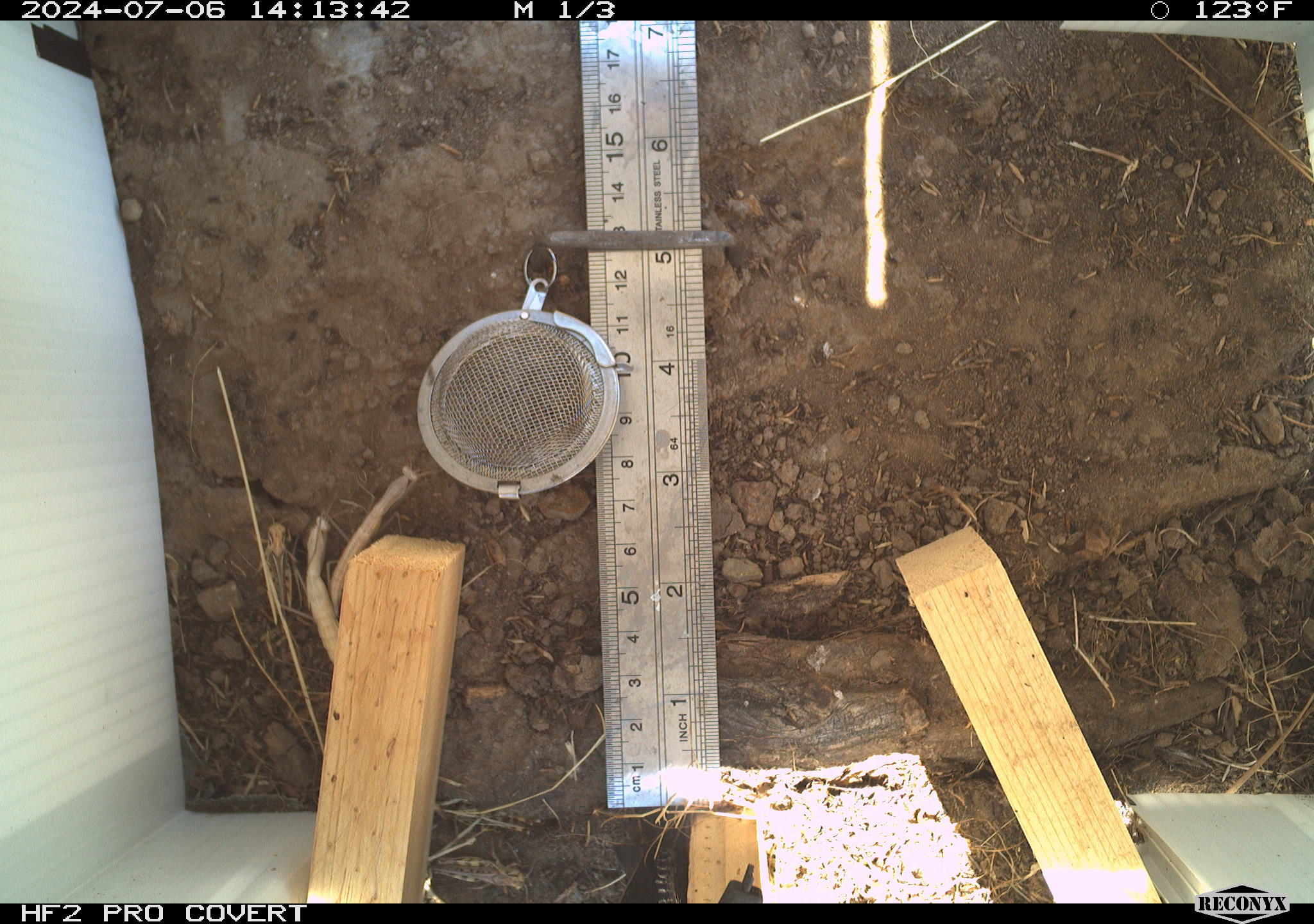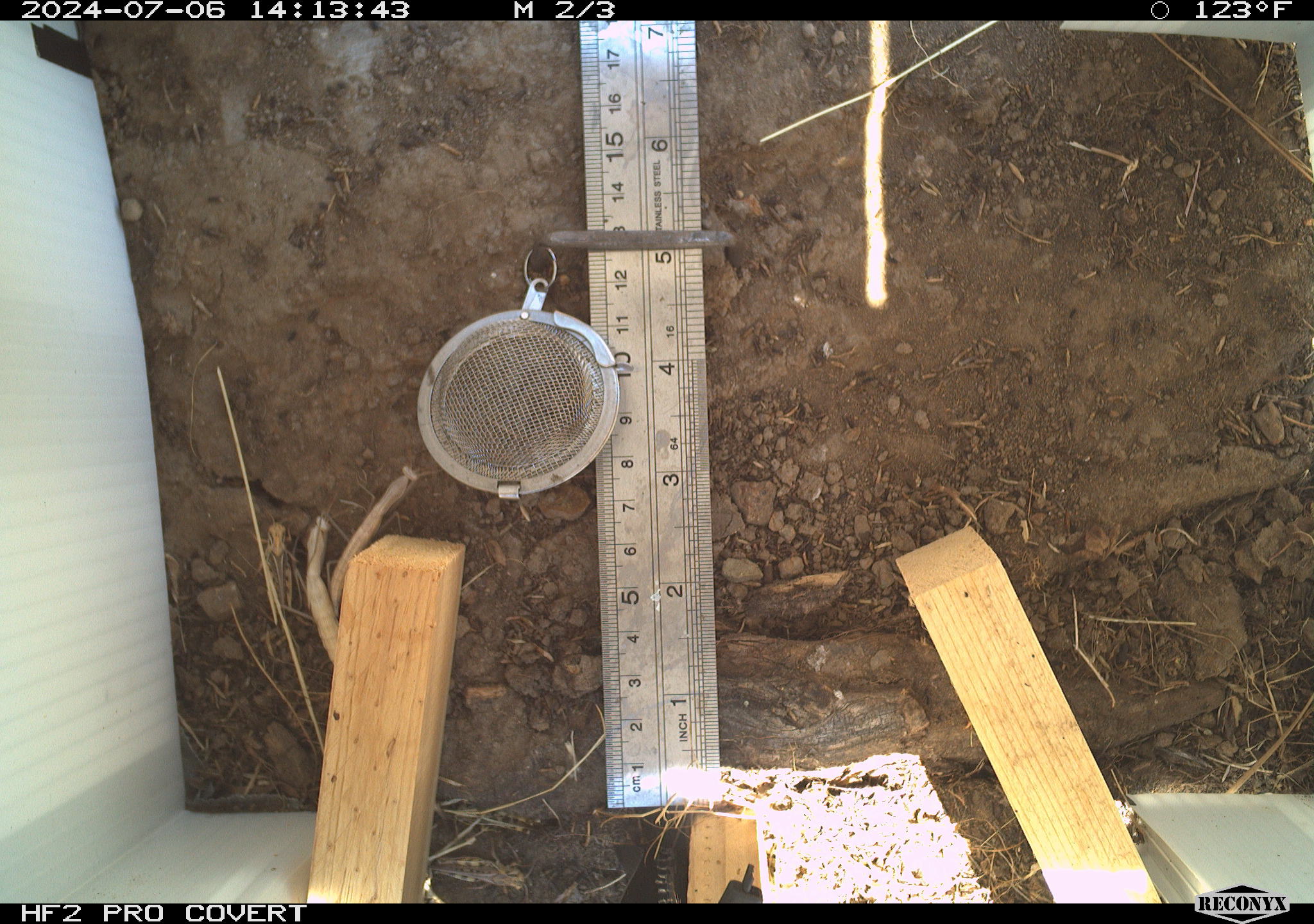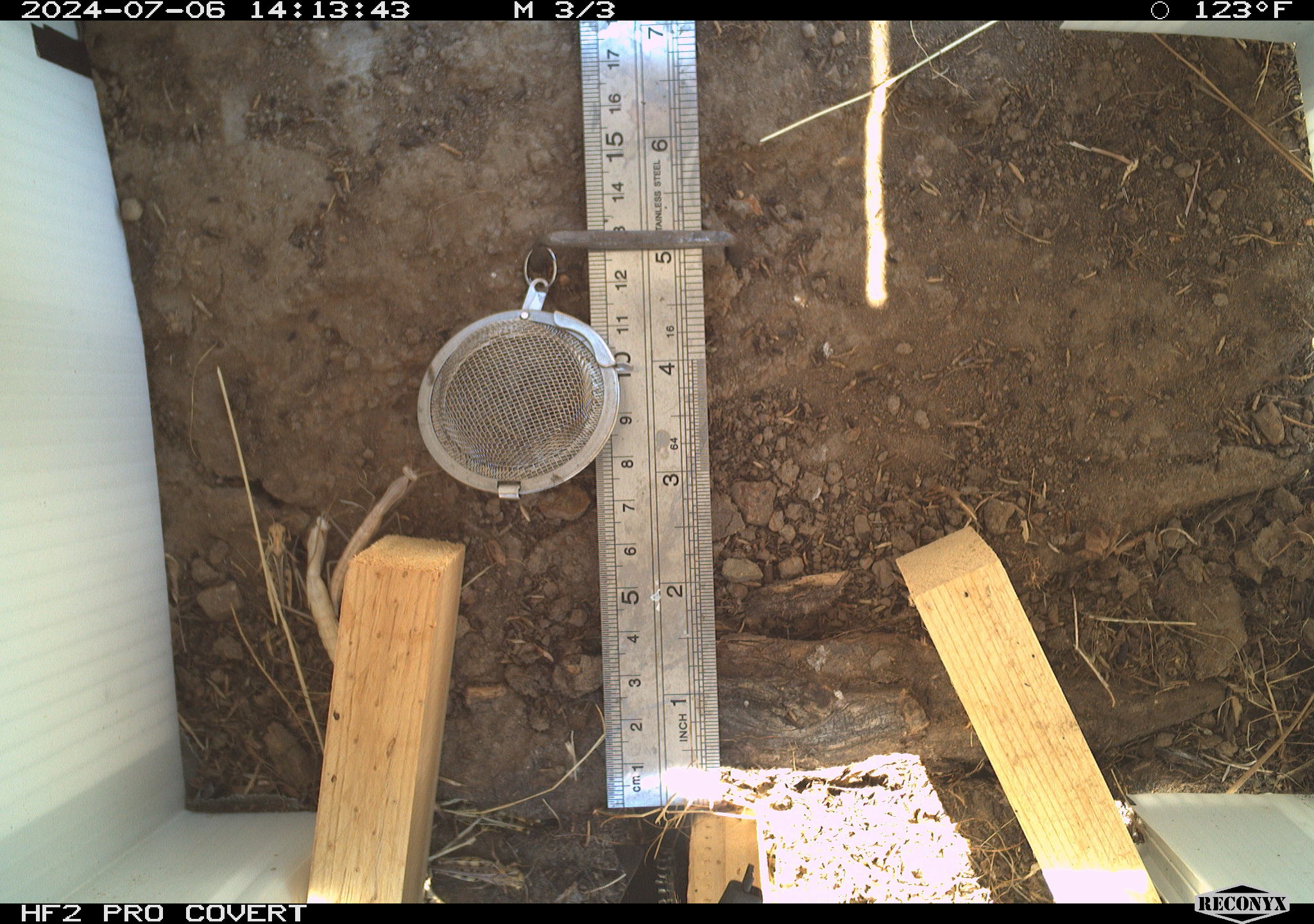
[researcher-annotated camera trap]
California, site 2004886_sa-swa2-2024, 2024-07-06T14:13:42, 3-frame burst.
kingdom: Animalia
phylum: Arthropoda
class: Insecta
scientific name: Insecta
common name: insect